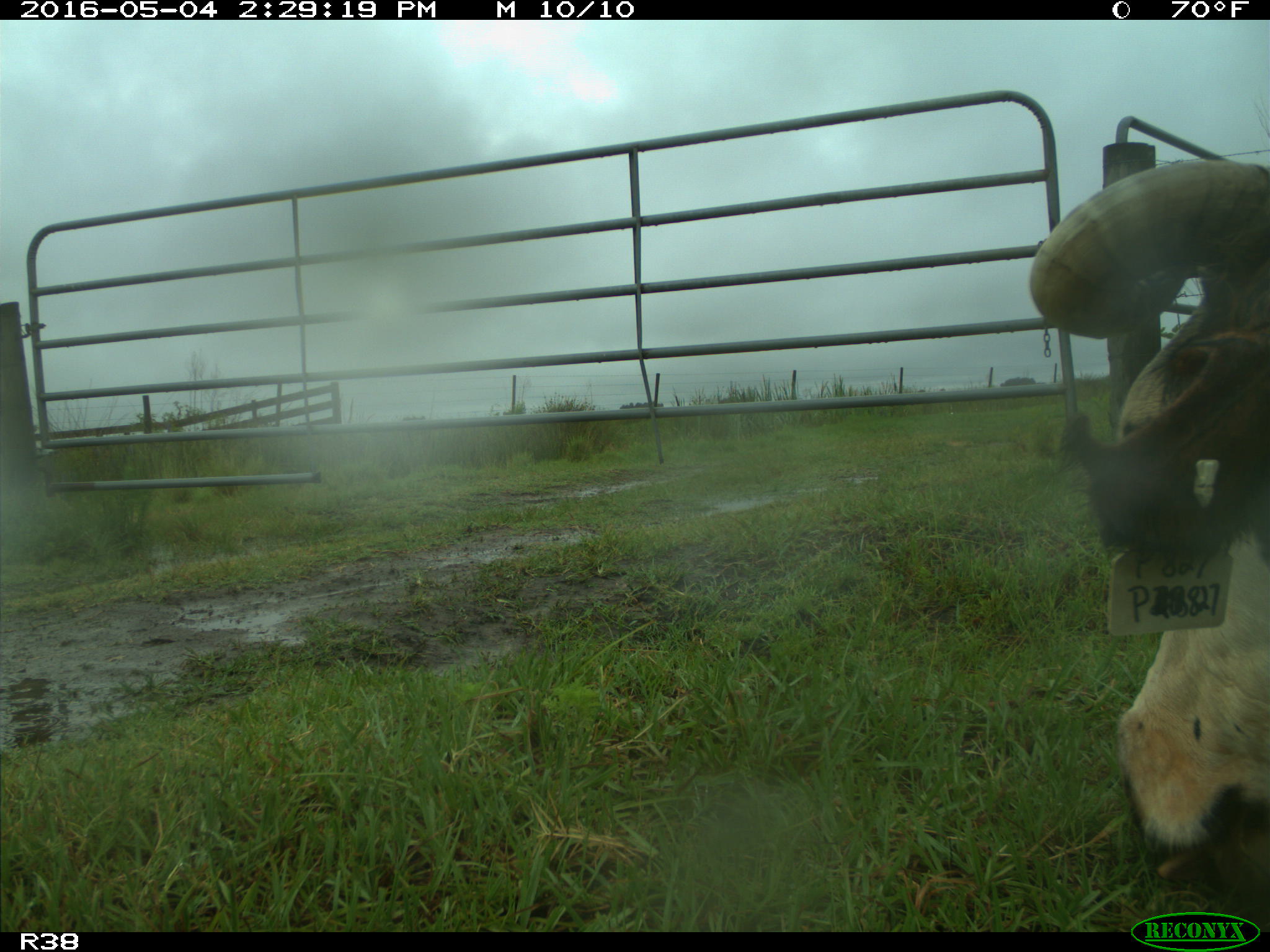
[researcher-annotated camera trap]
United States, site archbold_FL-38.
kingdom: Animalia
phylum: Chordata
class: Mammalia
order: Artiodactyla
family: Bovidae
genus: Bos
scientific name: Bos taurus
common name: domestic cow